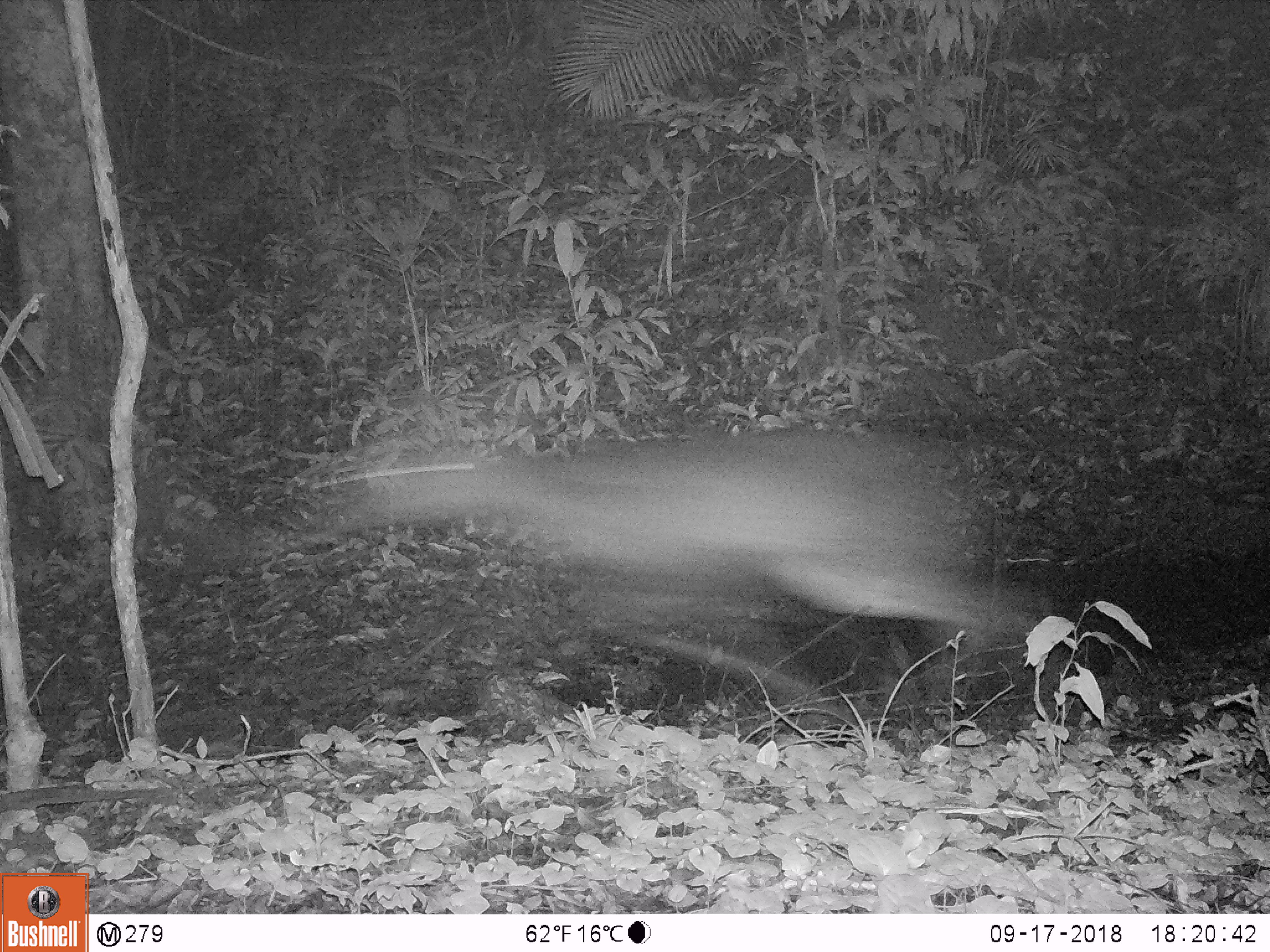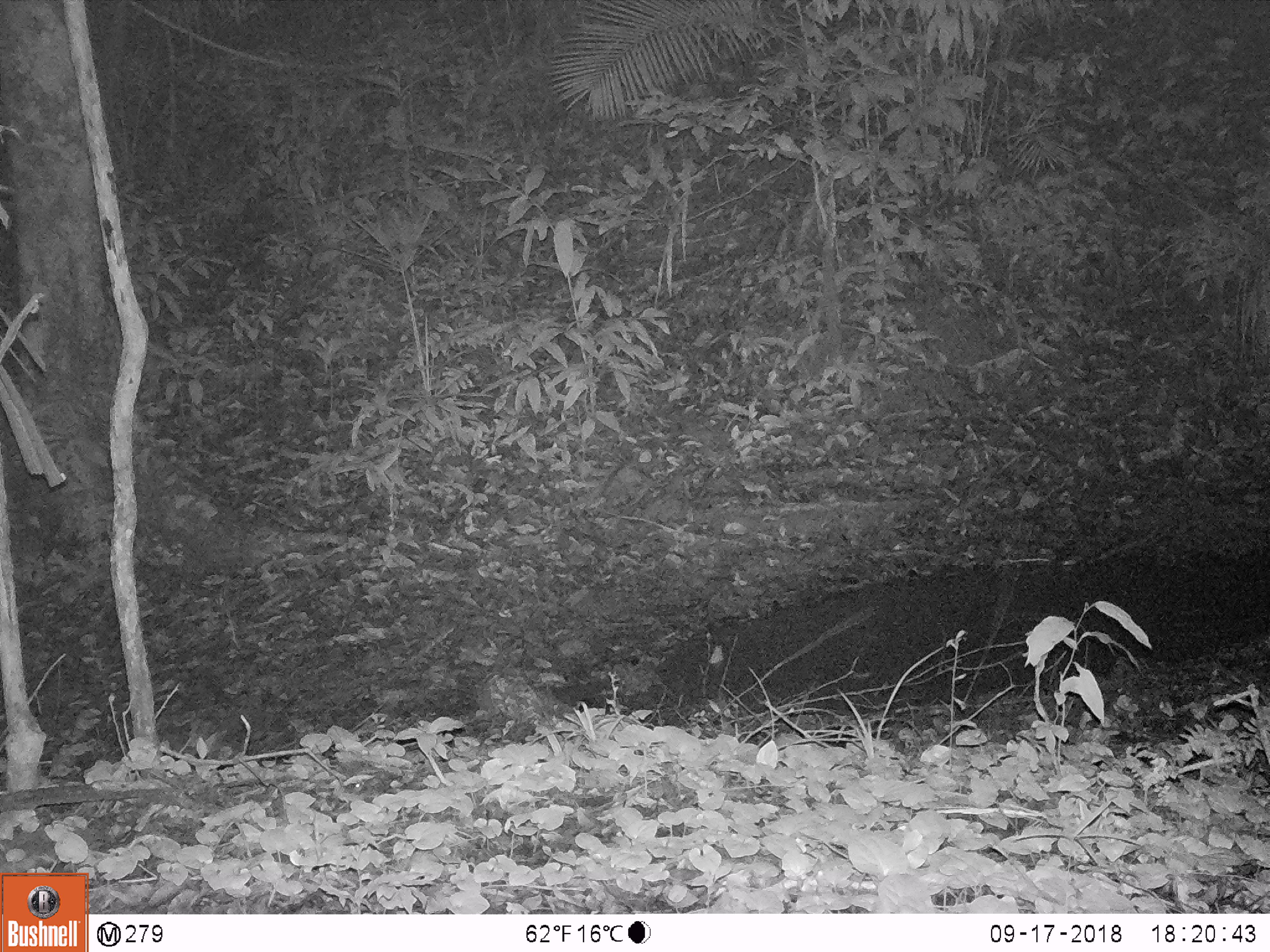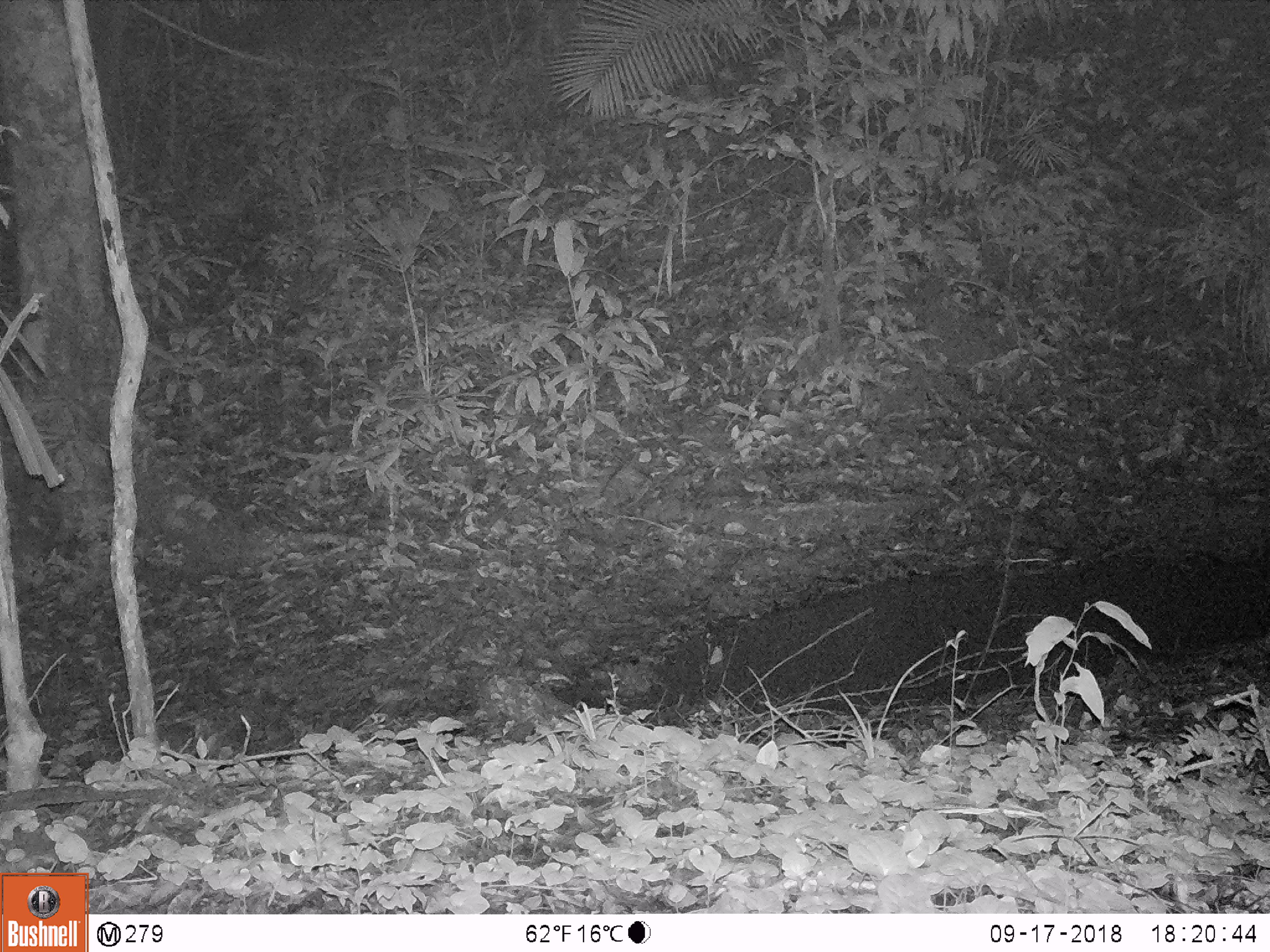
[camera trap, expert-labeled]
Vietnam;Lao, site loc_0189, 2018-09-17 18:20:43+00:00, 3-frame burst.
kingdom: Animalia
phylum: Chordata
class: Mammalia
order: Artiodactyla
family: Cervidae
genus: Rusa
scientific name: Rusa unicolor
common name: sambar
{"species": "sambar (Rusa unicolor)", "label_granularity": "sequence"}